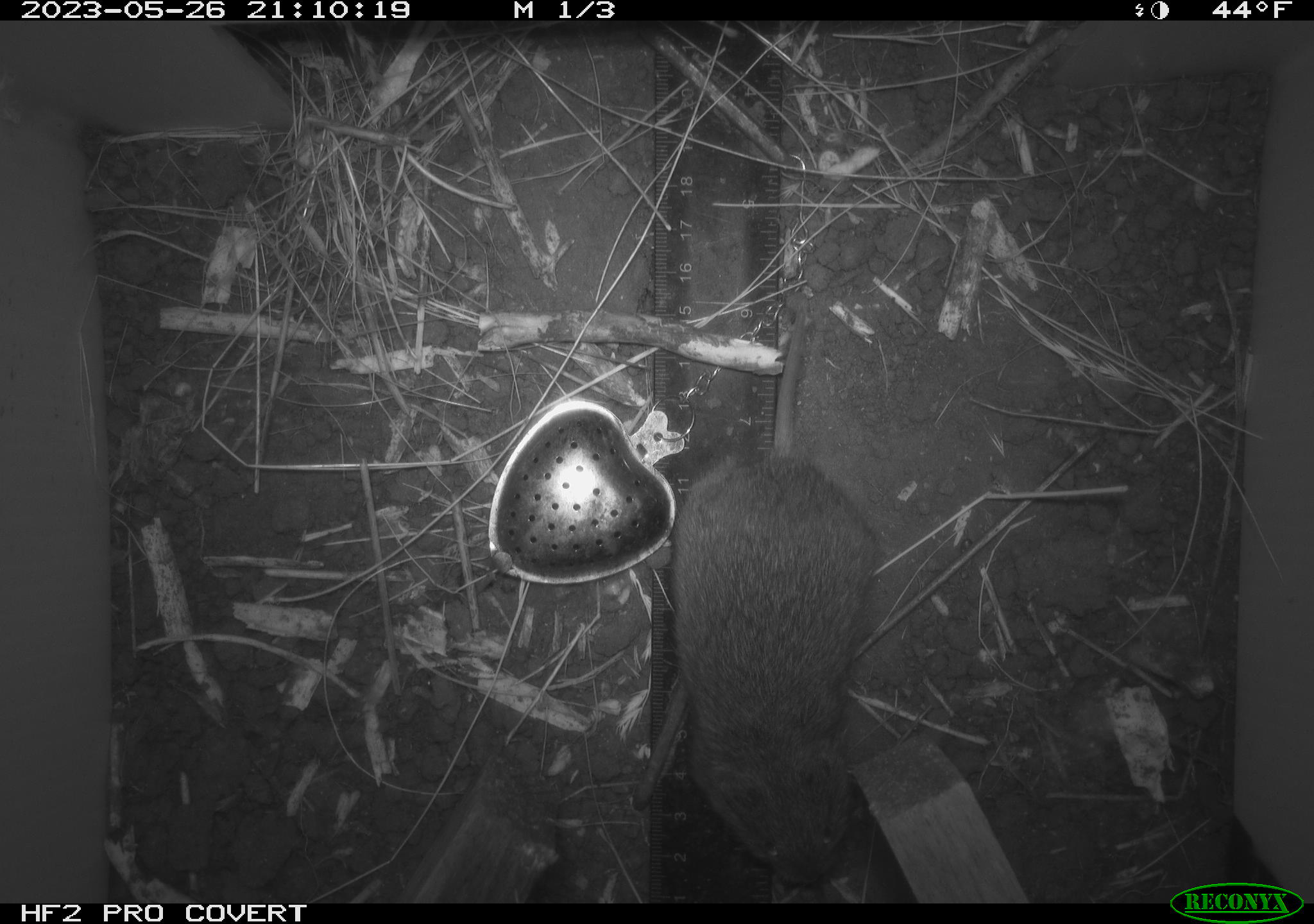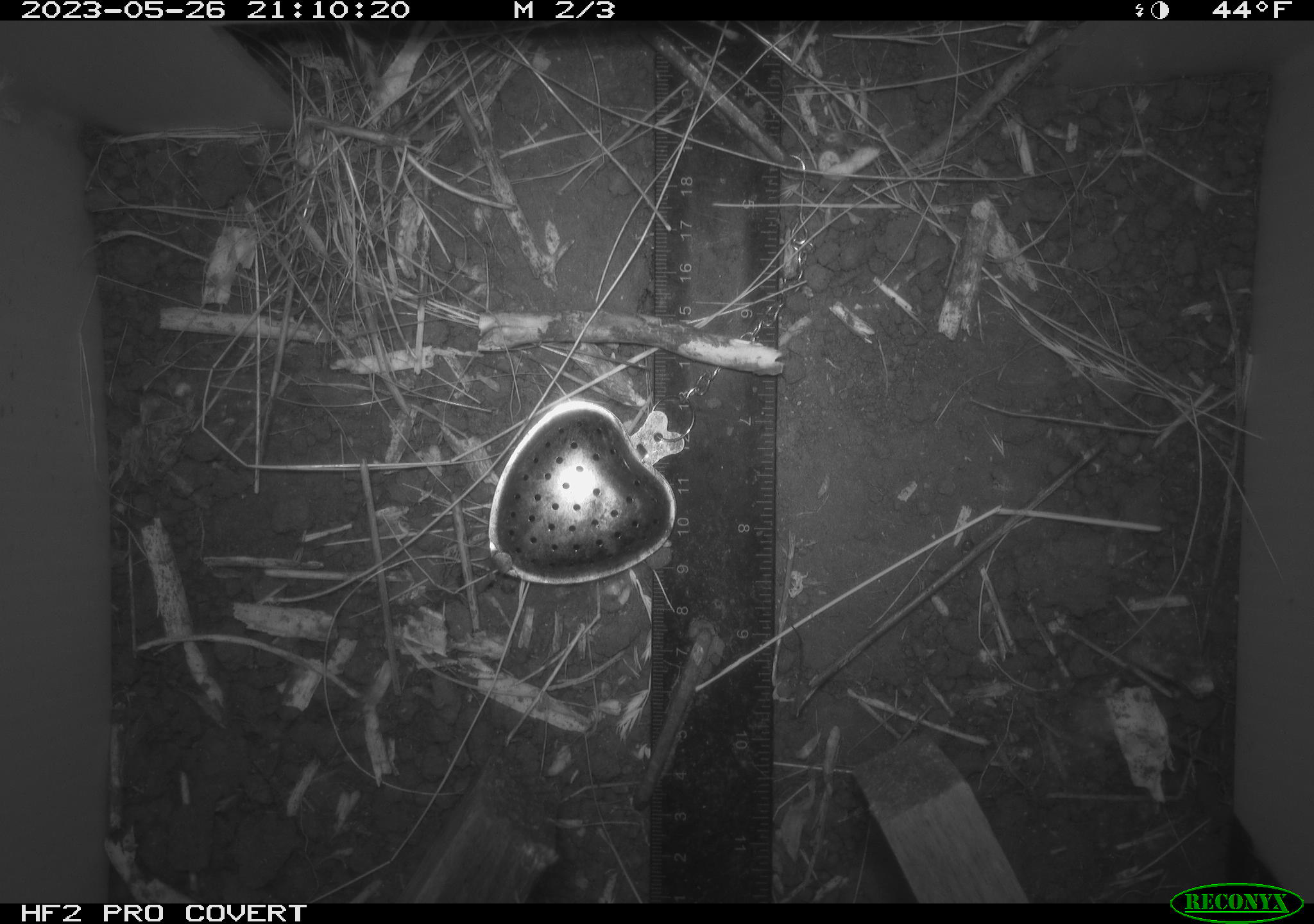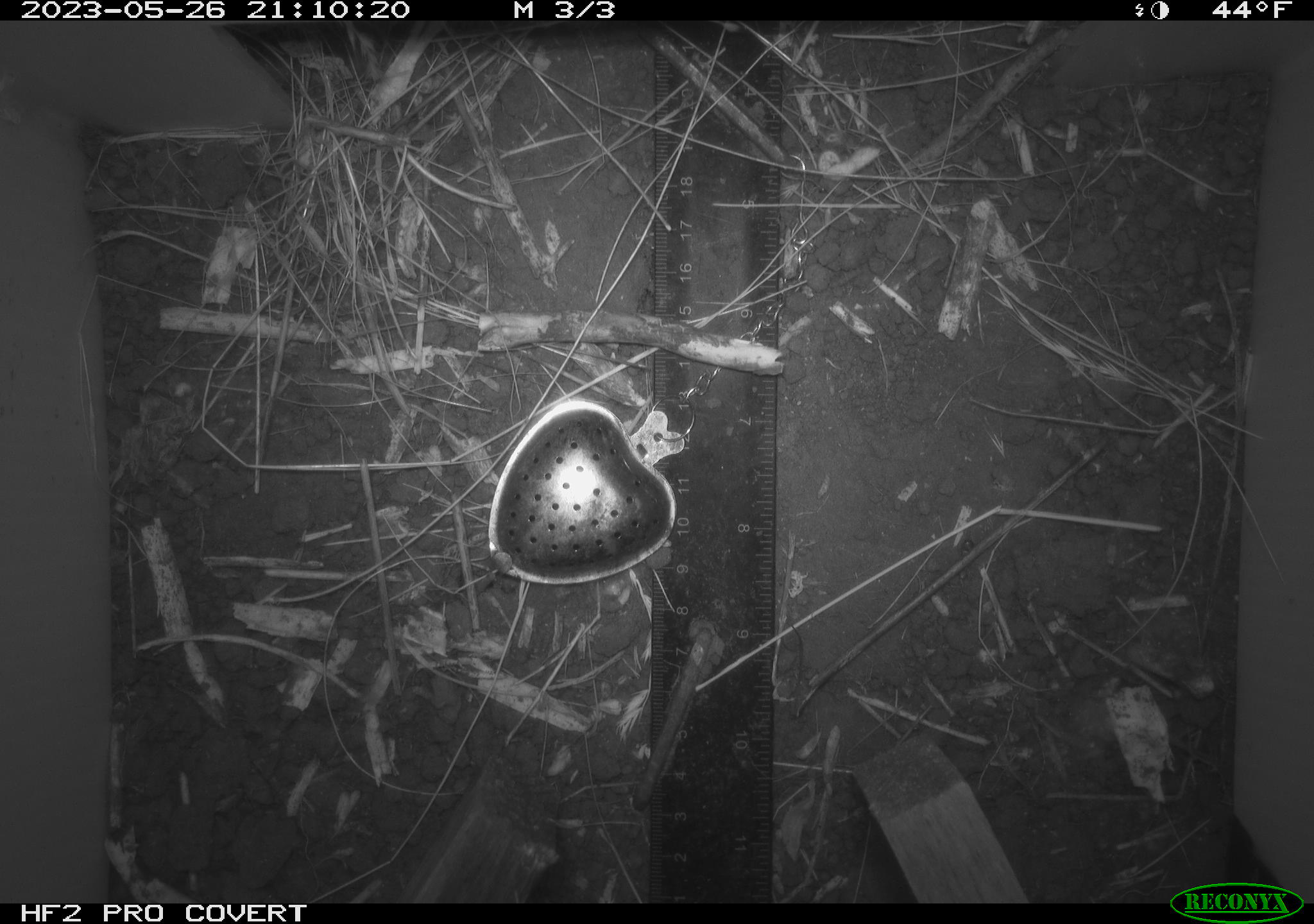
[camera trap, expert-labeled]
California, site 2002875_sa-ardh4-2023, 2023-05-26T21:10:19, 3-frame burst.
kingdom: Animalia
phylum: Chordata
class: Mammalia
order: Rodentia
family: Cricetidae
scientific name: Arvicolinae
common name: voles, lemmings, and muskrats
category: arvicolinae subfamily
Arvicolinae subfamily (voles, lemmings, and muskrats) (Arvicolinae).